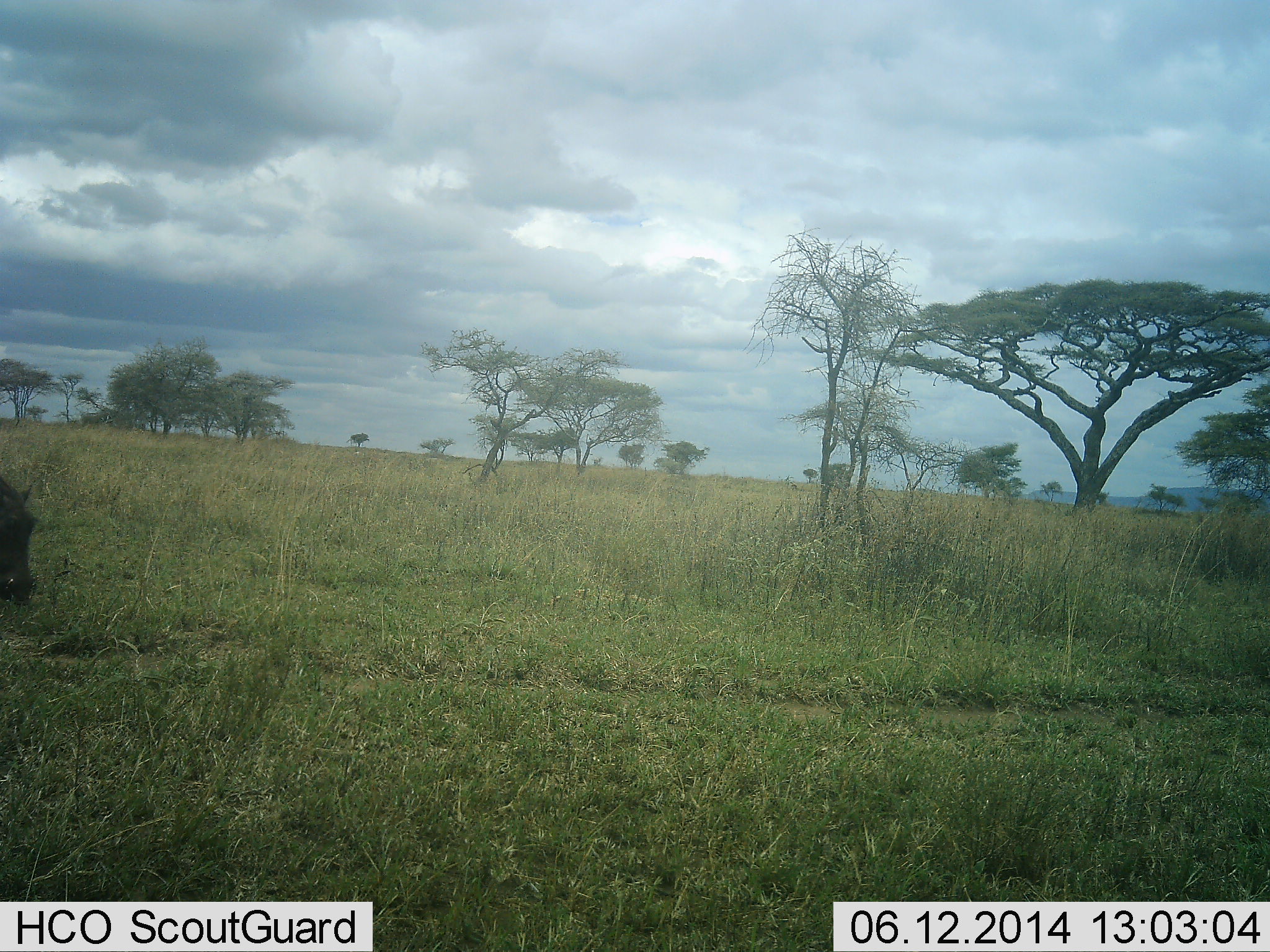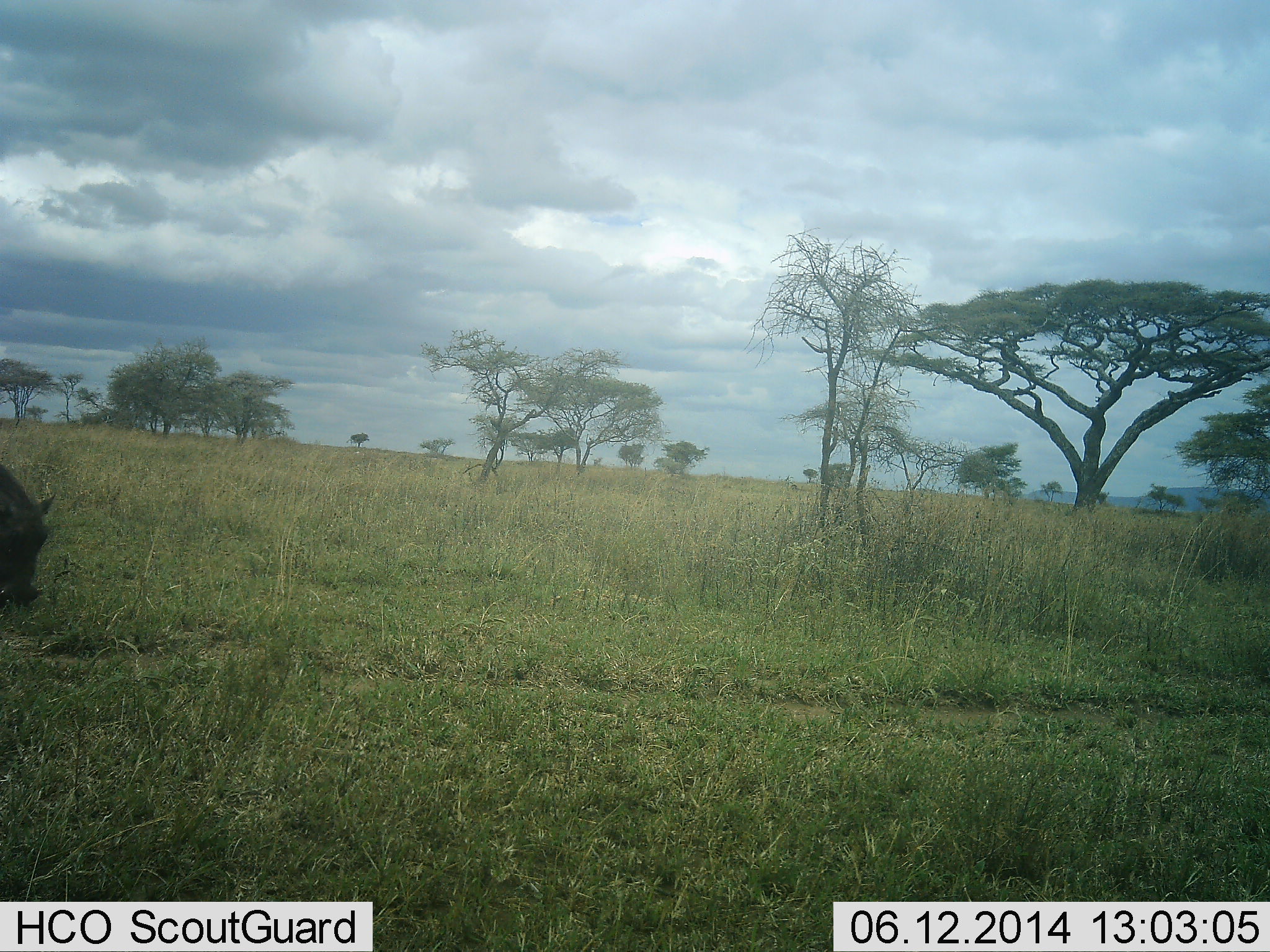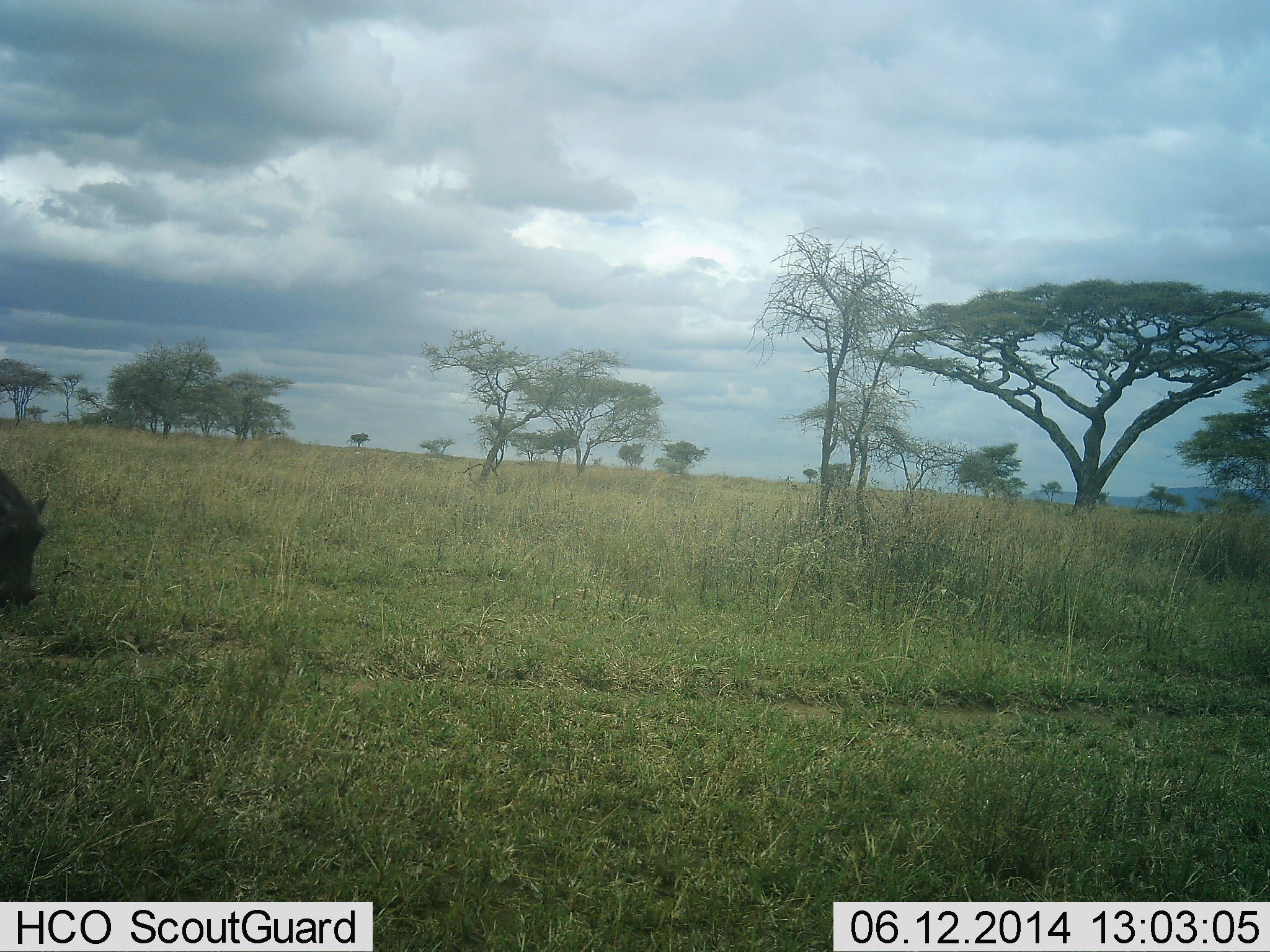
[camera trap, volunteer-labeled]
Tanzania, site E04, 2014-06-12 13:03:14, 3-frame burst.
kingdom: Animalia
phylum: Chordata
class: Mammalia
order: Artiodactyla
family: Suidae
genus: Phacochoerus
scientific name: Phacochoerus africanus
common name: warthog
Warthog (Phacochoerus africanus), count 1. Behavior (volunteer vote fractions): standing 20%, resting 0%, moving 10%, interacting 0%. Young present (vote fraction): 0%. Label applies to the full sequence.